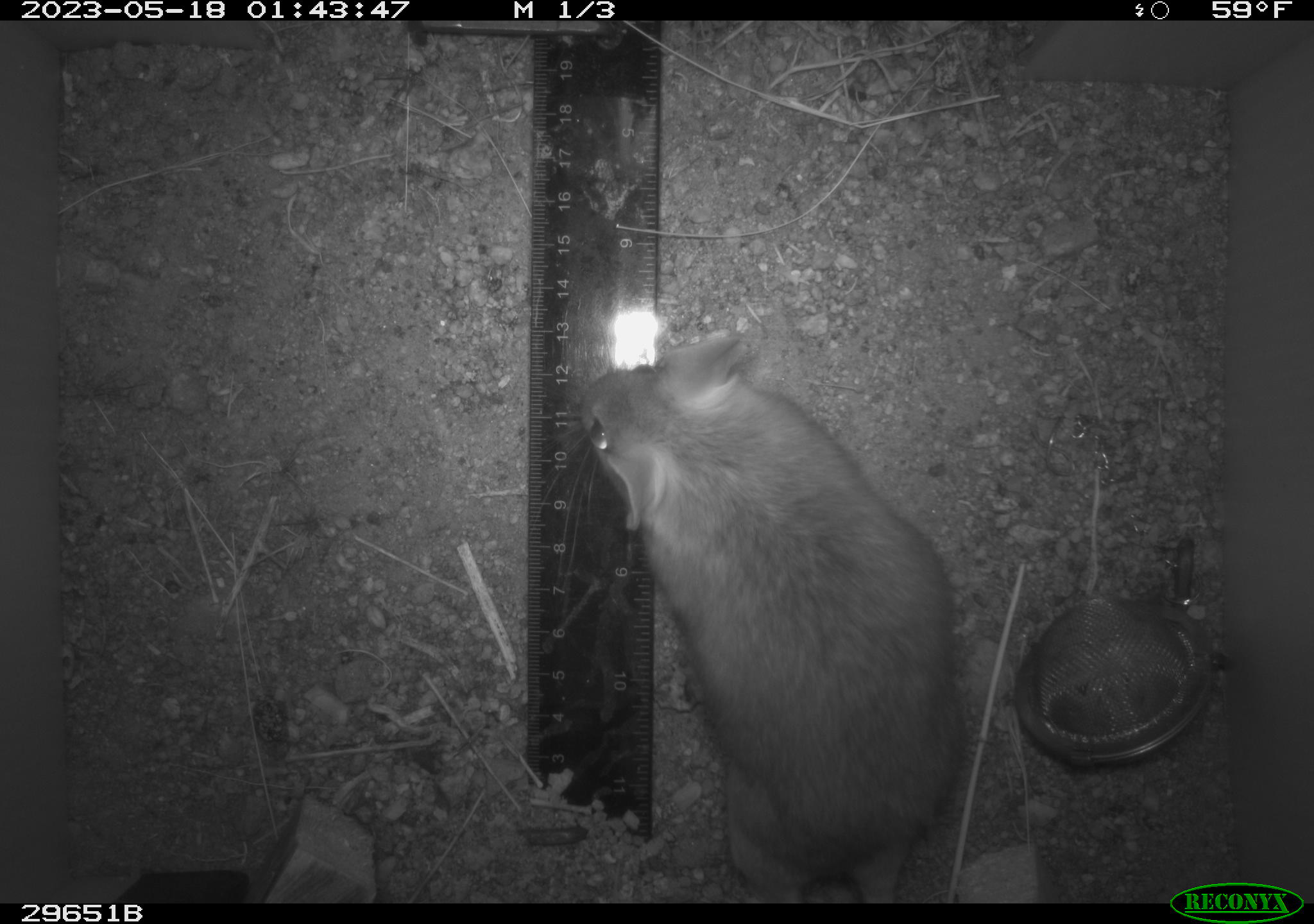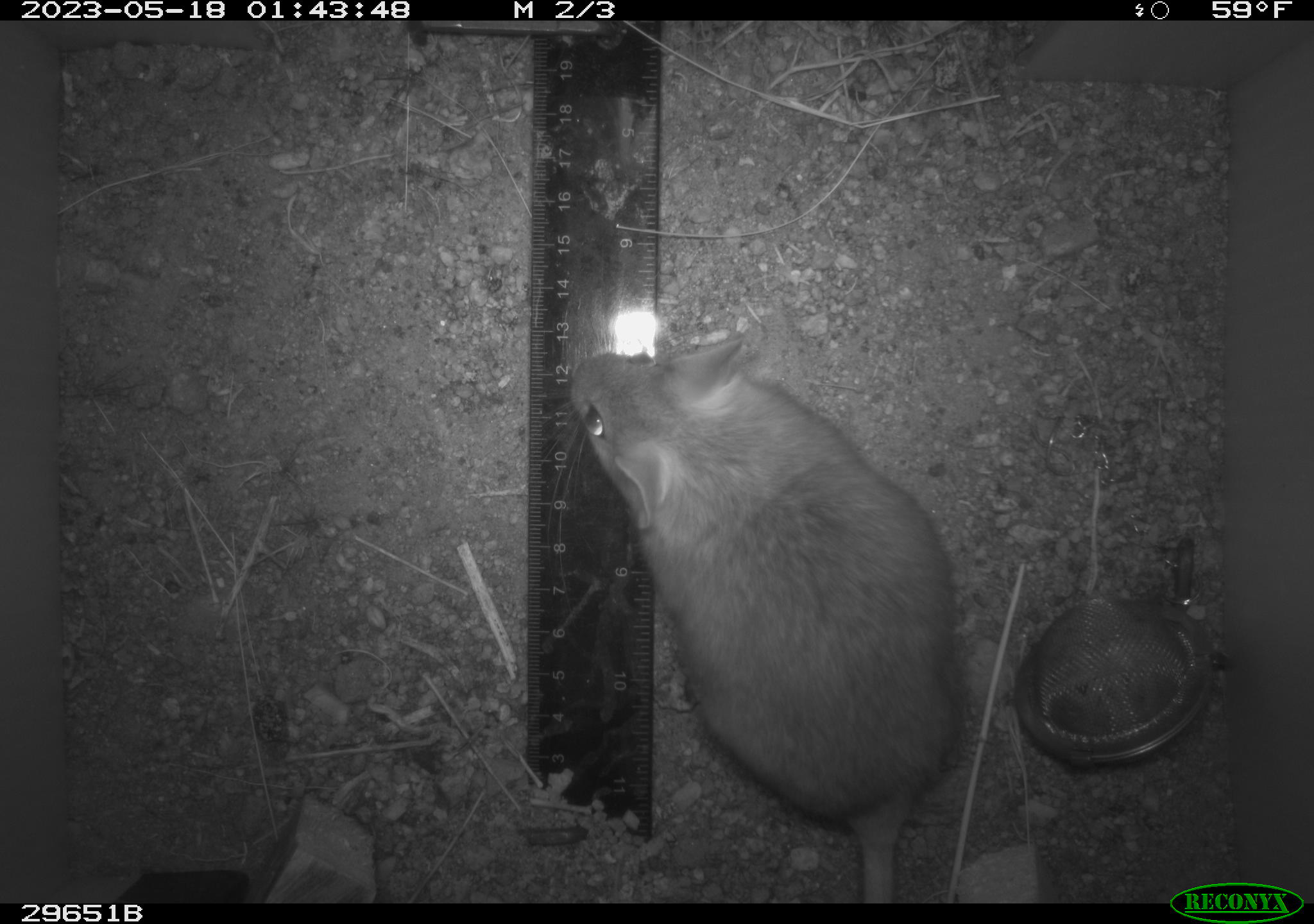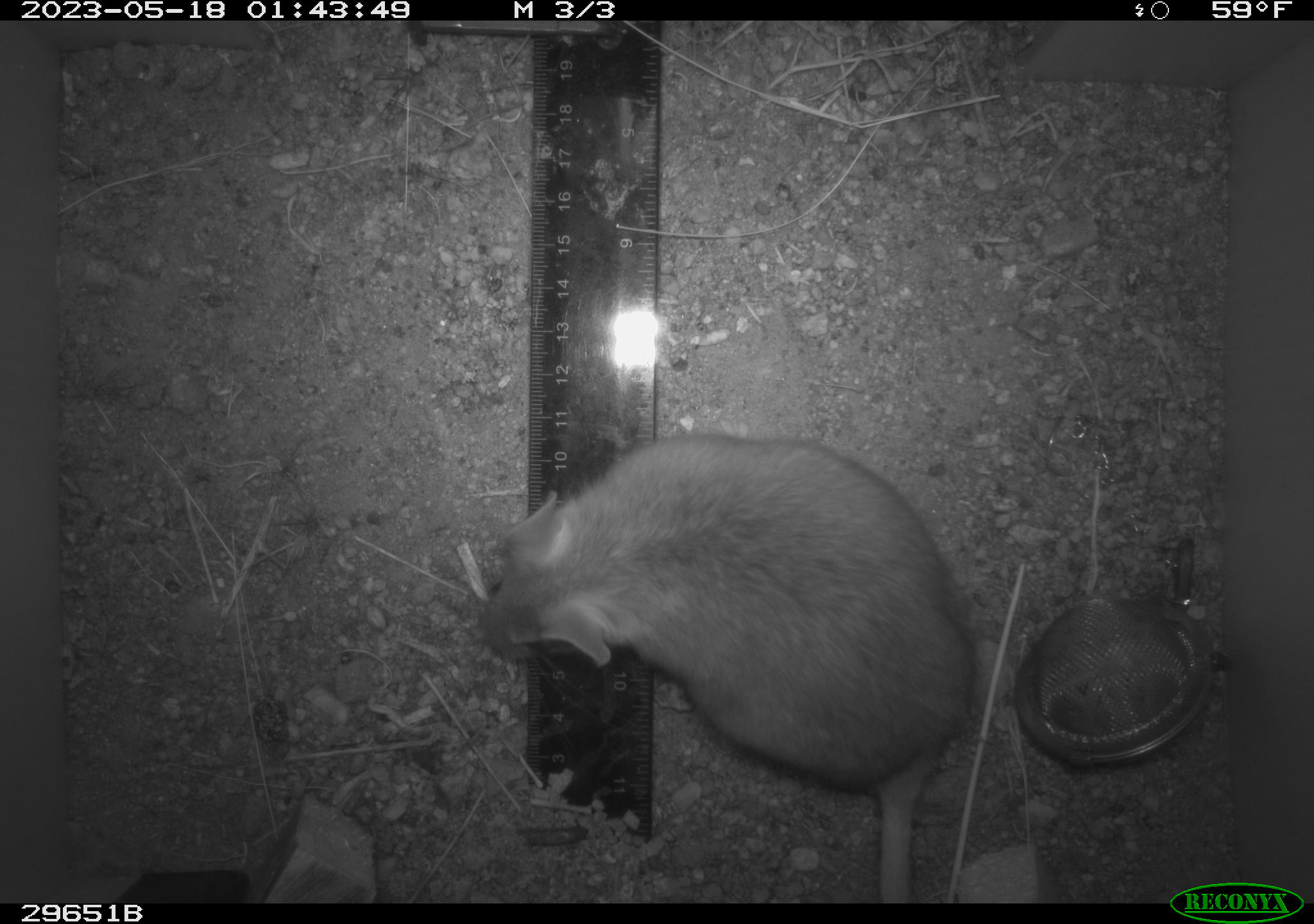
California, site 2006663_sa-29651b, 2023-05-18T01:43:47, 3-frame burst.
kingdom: Animalia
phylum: Chordata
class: Mammalia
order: Rodentia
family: Cricetidae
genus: Neotoma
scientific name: Neotoma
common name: pack rat or woodrat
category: neotoma species